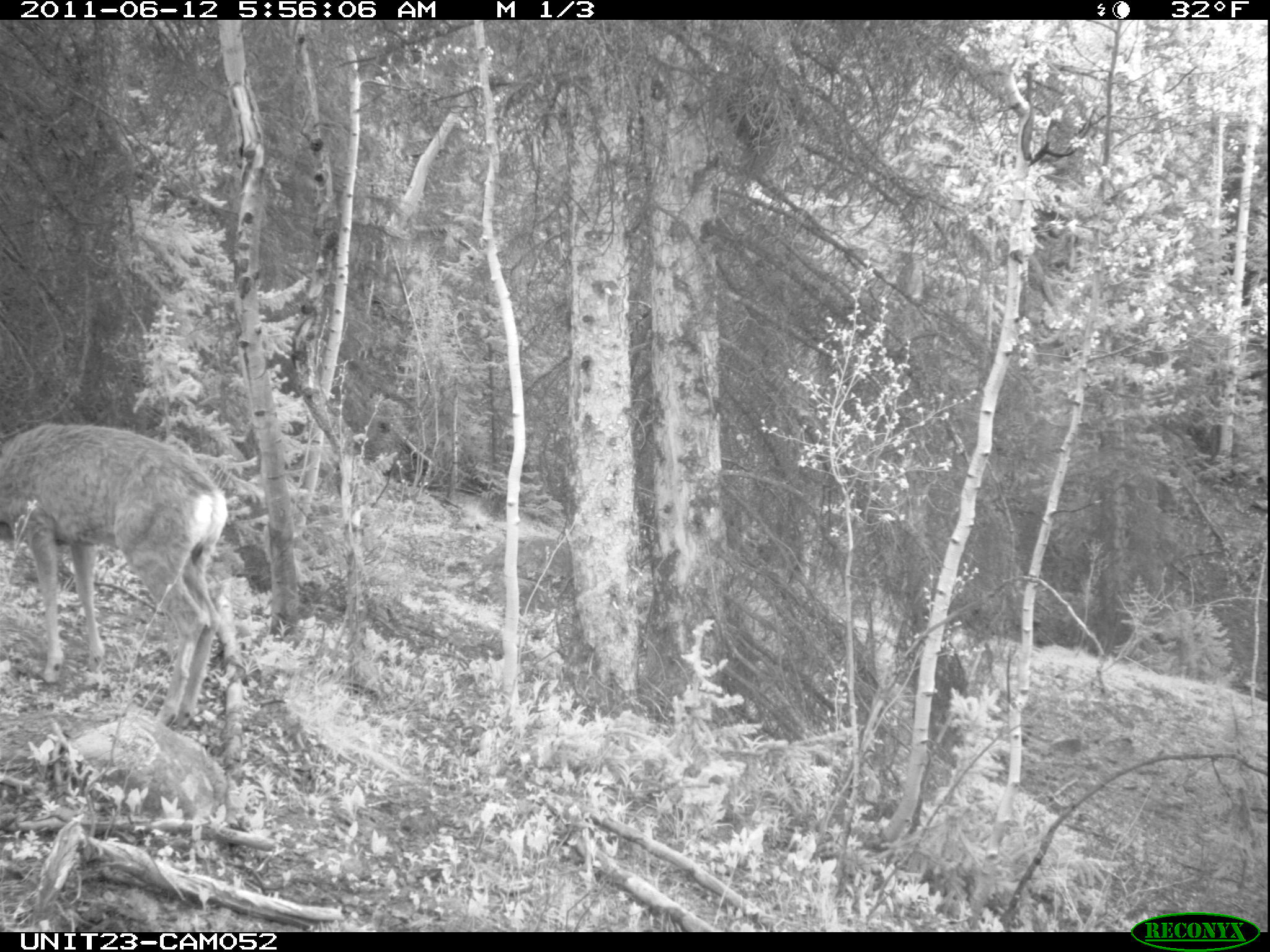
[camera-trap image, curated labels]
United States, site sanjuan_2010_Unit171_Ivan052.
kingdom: Animalia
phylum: Chordata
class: Mammalia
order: Artiodactyla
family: Cervidae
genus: Odocoileus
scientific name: Odocoileus hemionus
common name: mule deer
Odocoileus hemionus (mule deer).